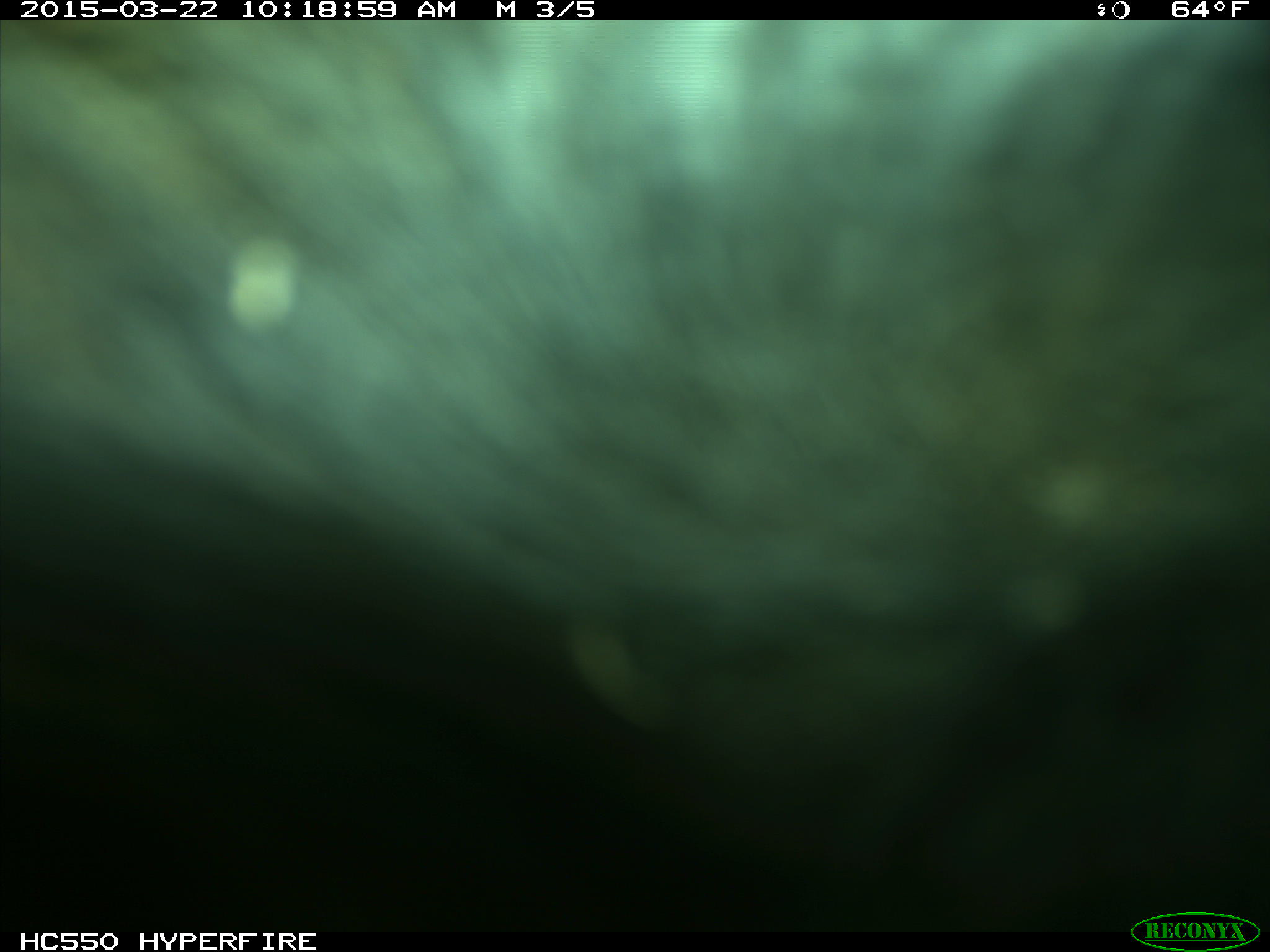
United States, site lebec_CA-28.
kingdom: Animalia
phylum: Chordata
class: Mammalia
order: Artiodactyla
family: Bovidae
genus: Bos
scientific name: Bos taurus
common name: domestic cow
Bos taurus (domestic cow).